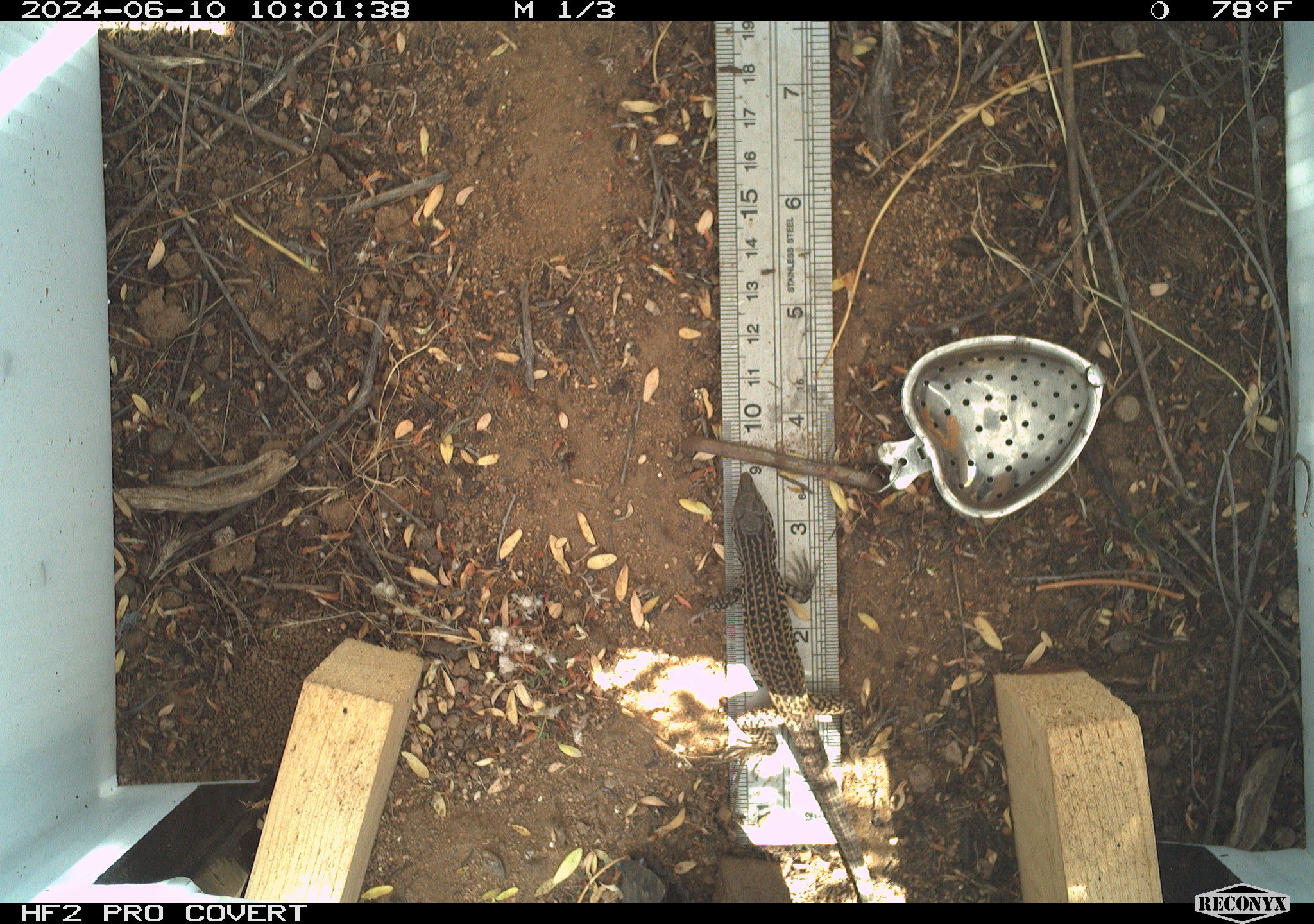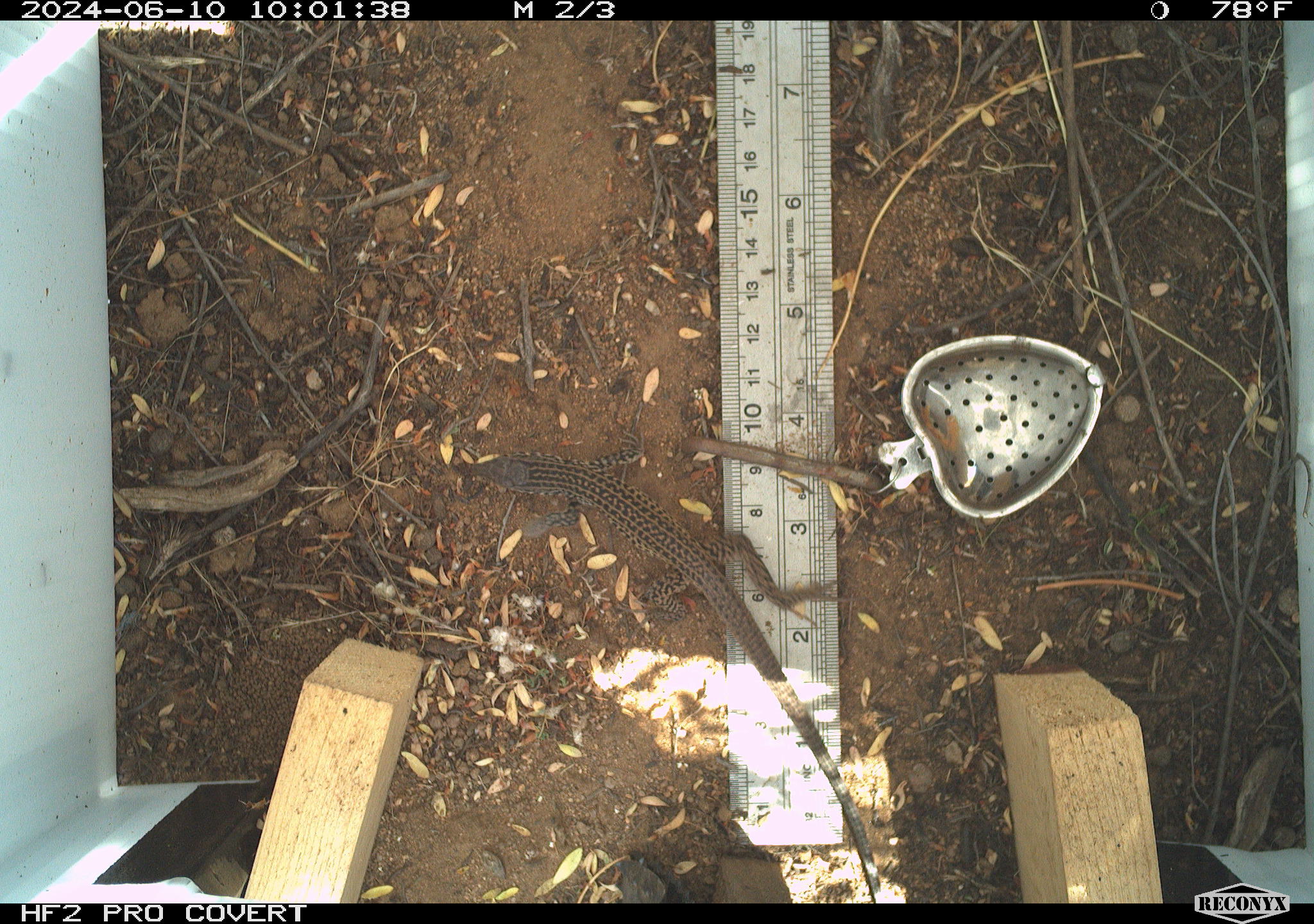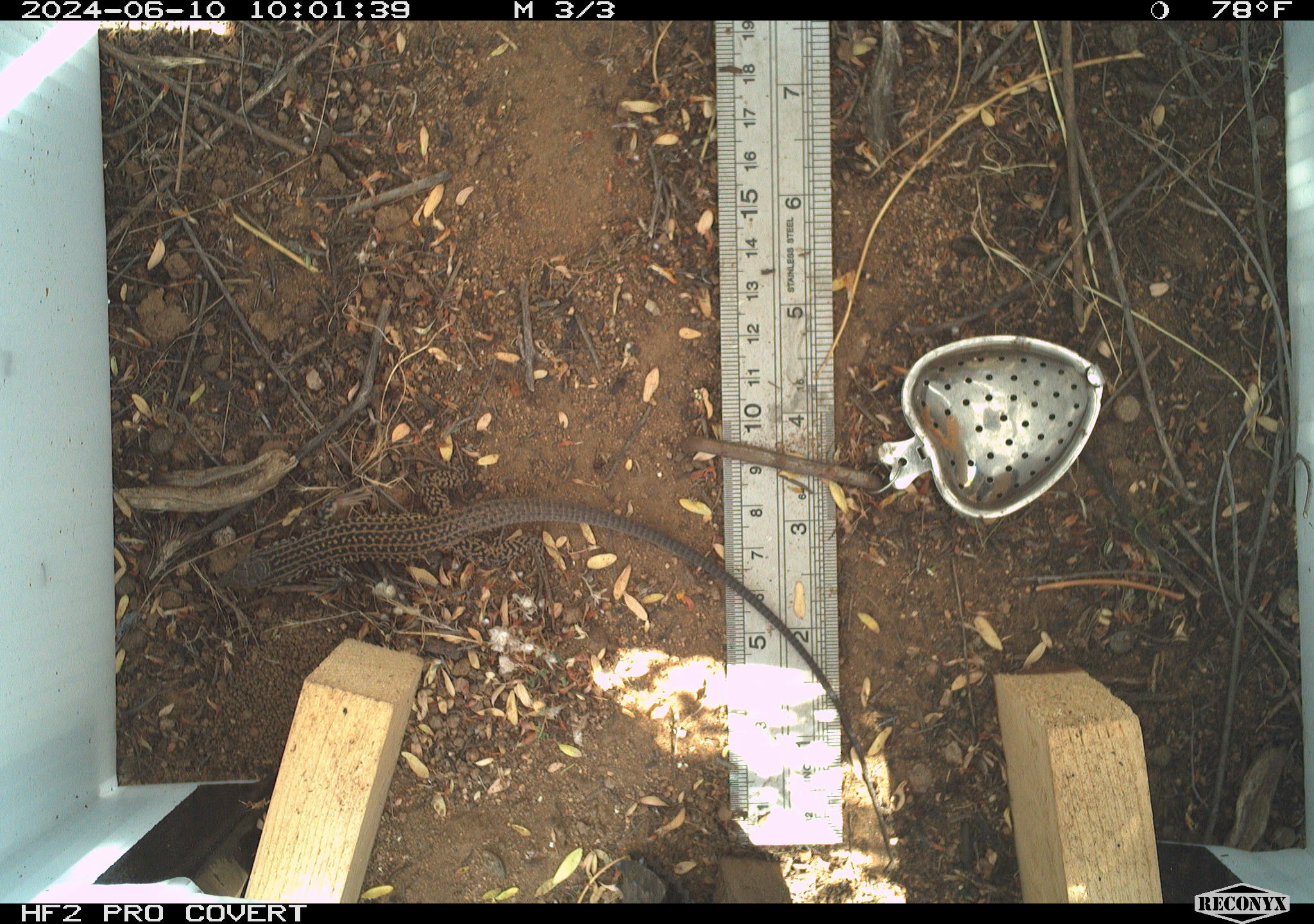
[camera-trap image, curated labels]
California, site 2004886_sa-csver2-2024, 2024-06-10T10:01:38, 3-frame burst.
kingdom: Animalia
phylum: Chordata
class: Reptilia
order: Squamata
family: Teiidae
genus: Aspidoscelis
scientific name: Aspidoscelis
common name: whiptail lizards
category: aspidoscelis species